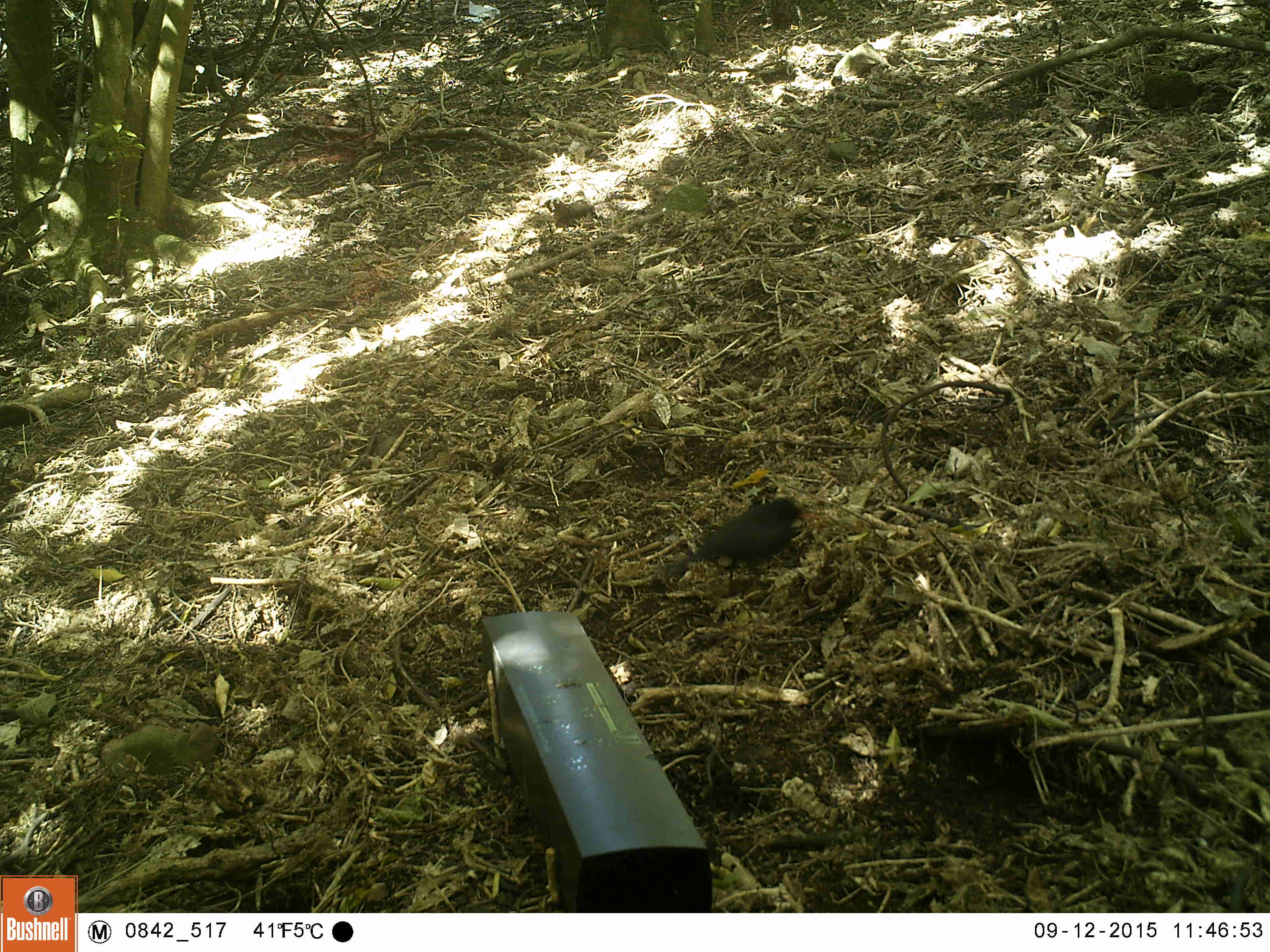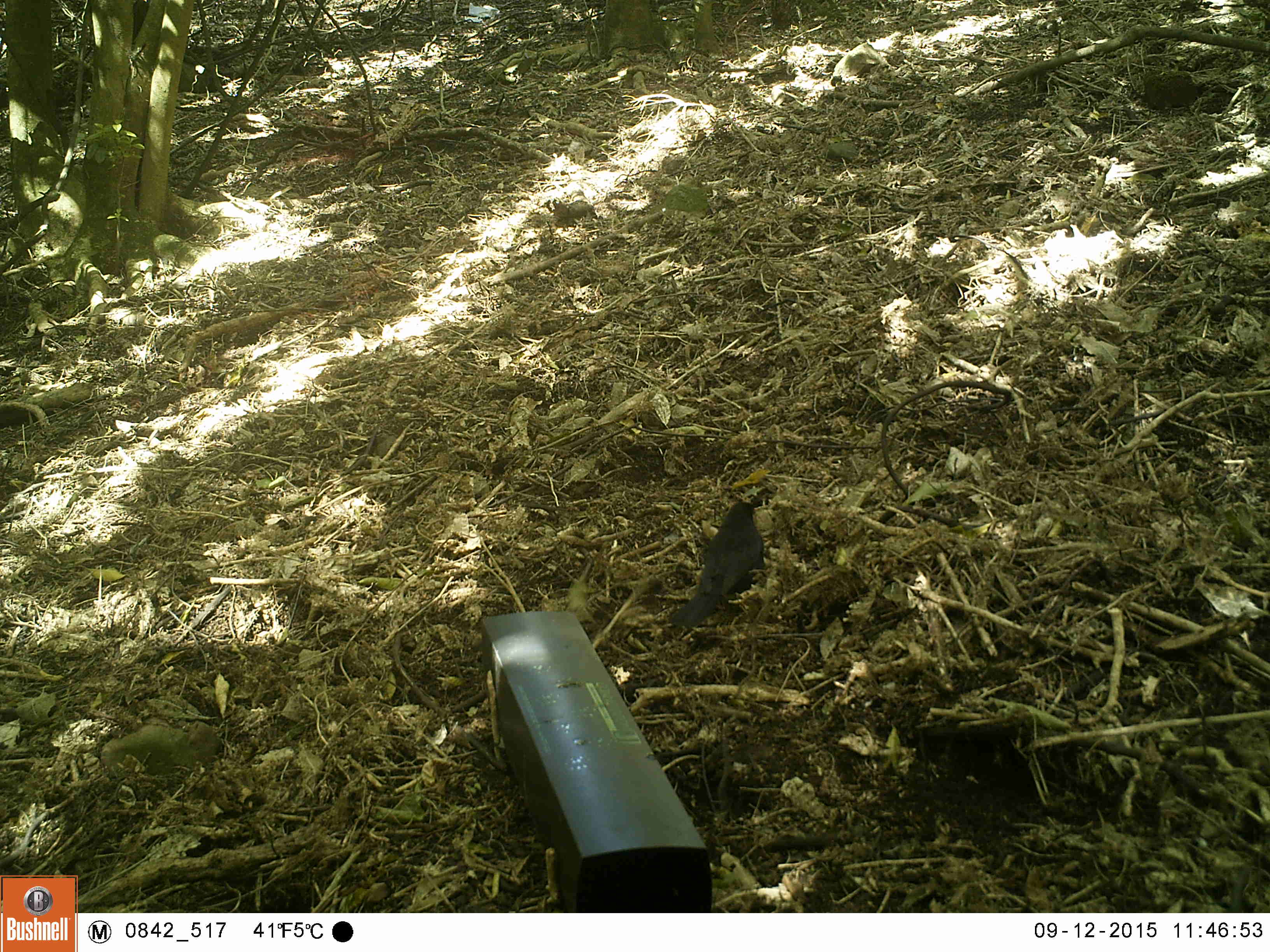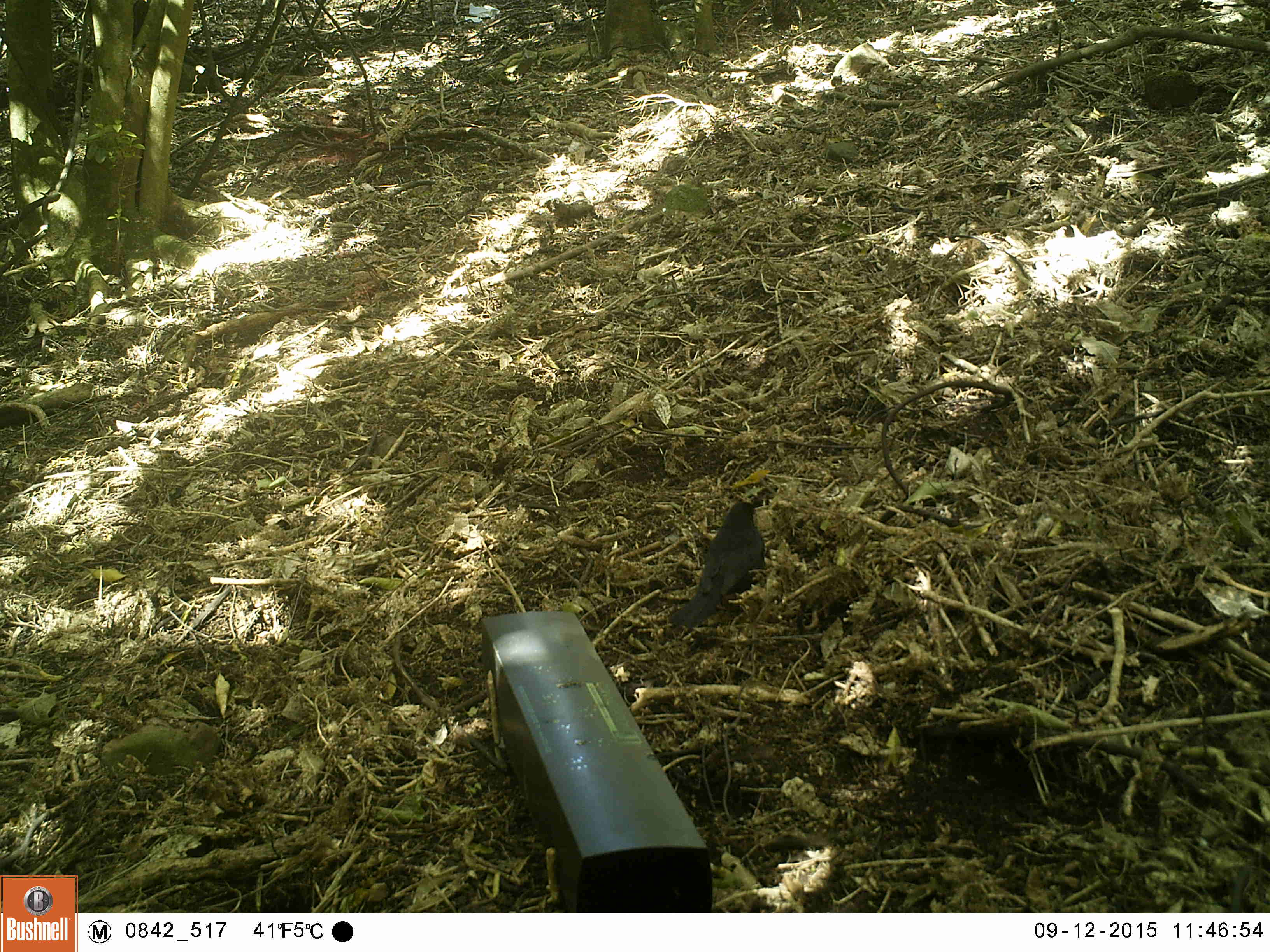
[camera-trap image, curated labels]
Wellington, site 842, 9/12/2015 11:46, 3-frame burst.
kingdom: Animalia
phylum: Chordata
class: Aves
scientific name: Aves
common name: bird